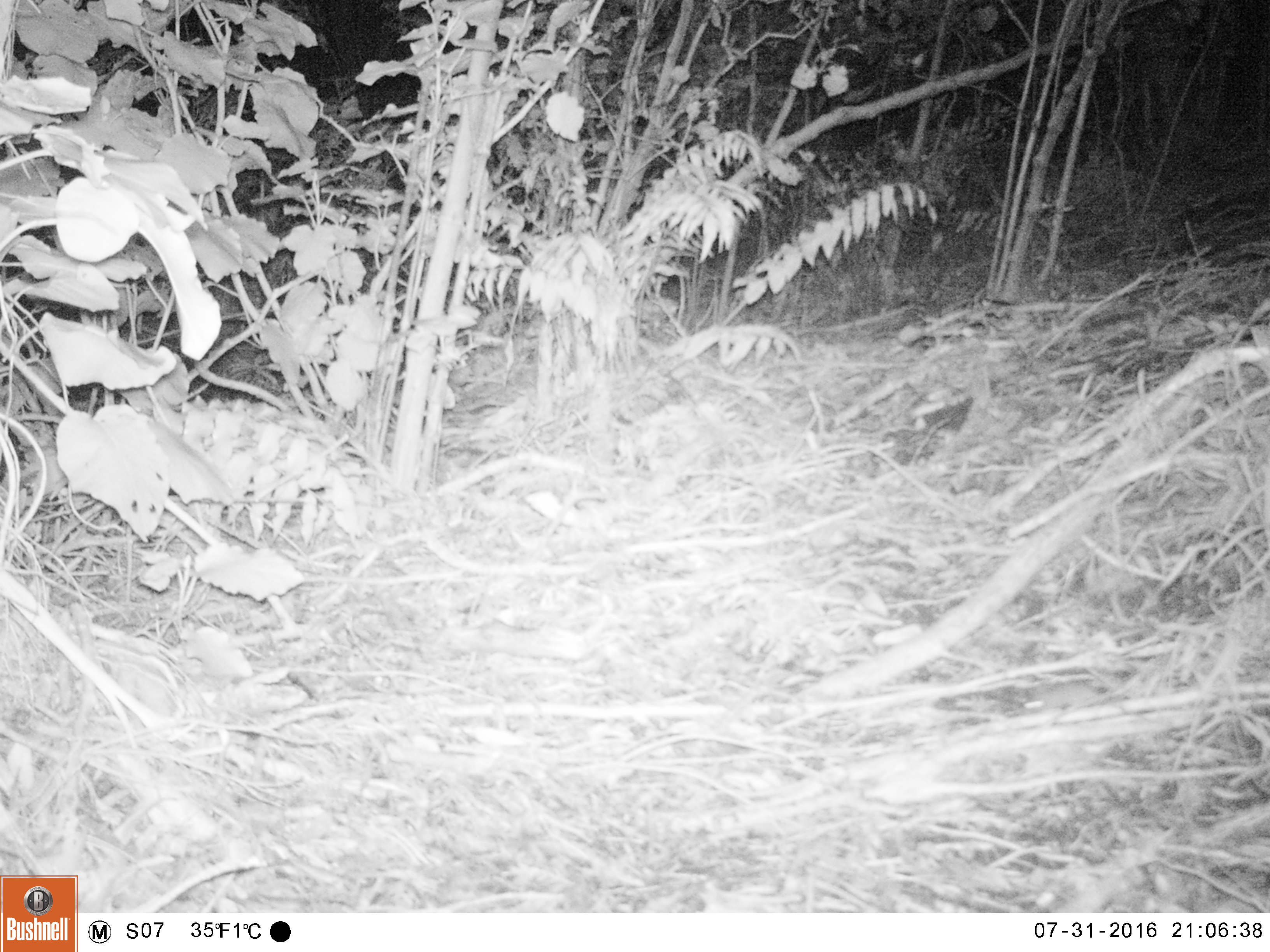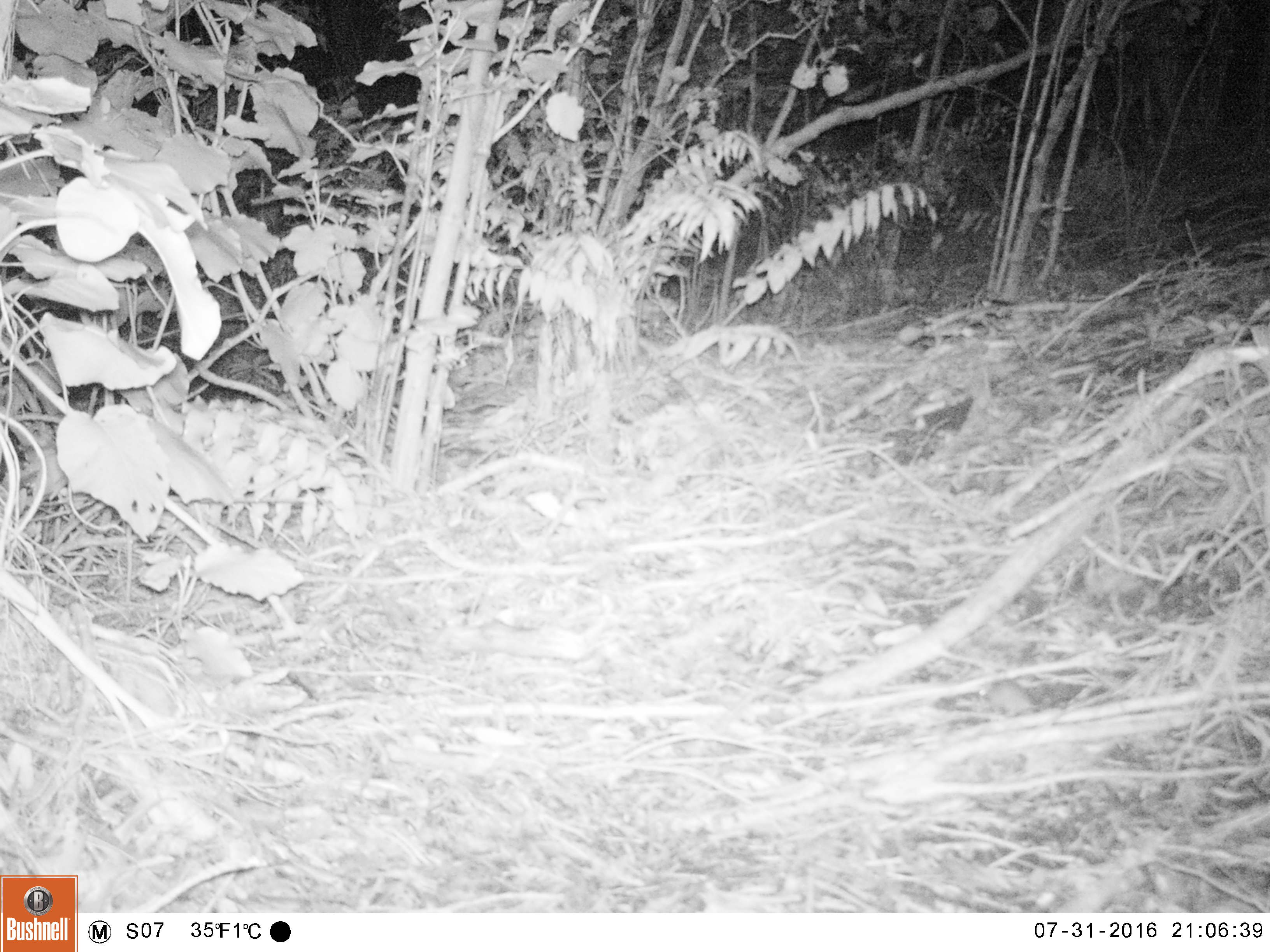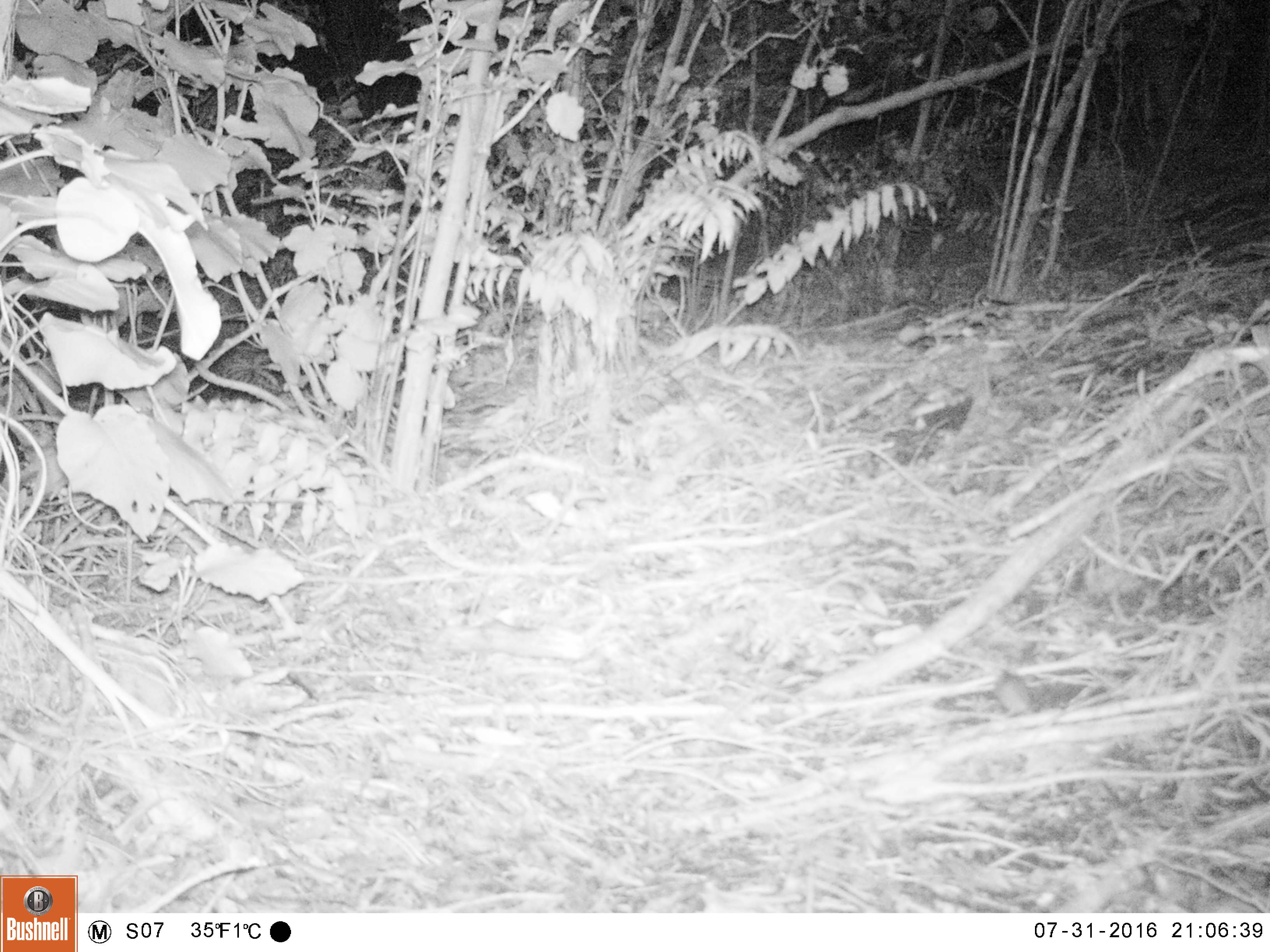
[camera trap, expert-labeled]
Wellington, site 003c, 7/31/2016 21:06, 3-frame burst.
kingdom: Animalia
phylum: Chordata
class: Mammalia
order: Rodentia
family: Muridae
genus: Mus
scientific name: Mus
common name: mouse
Mouse (Mus).